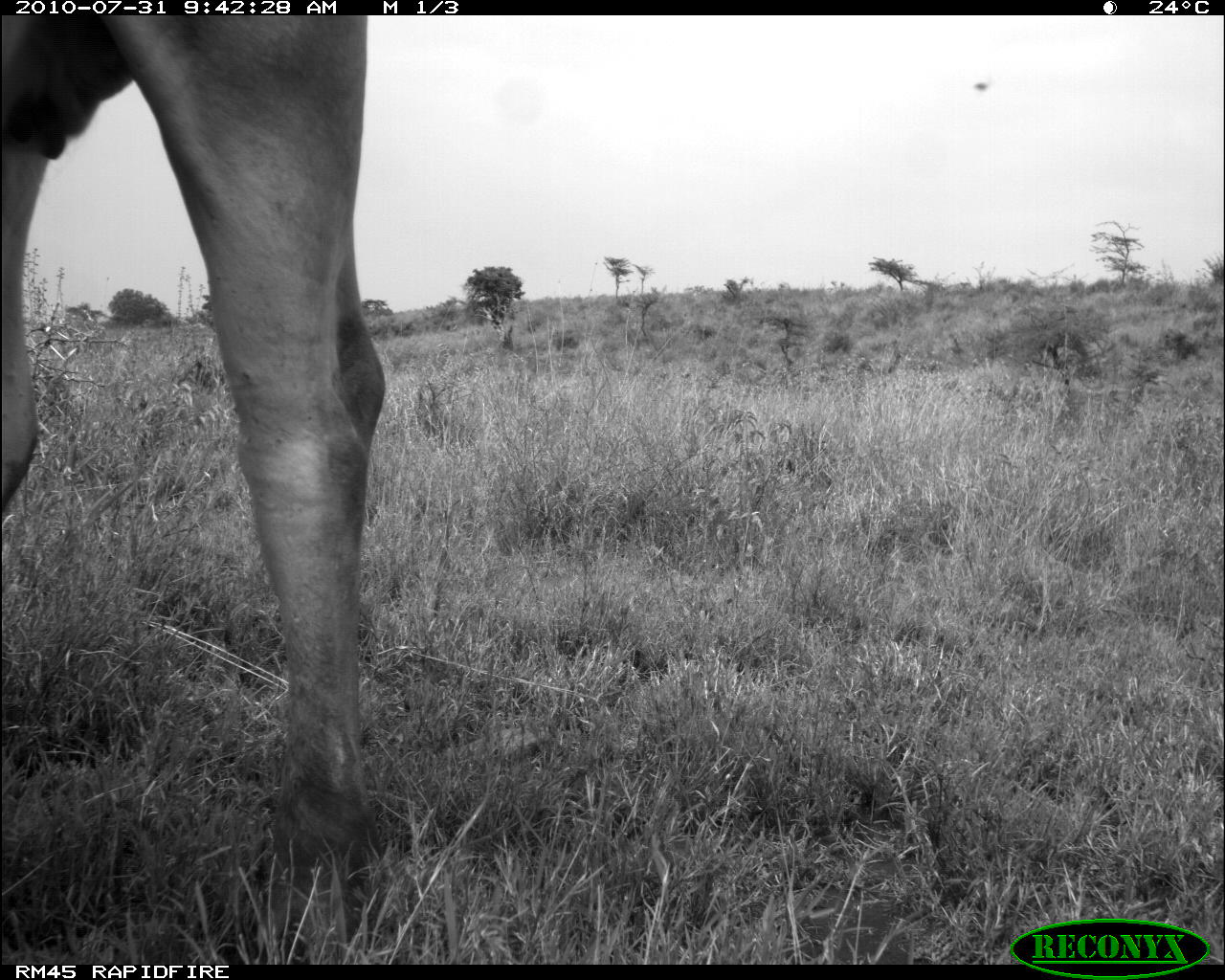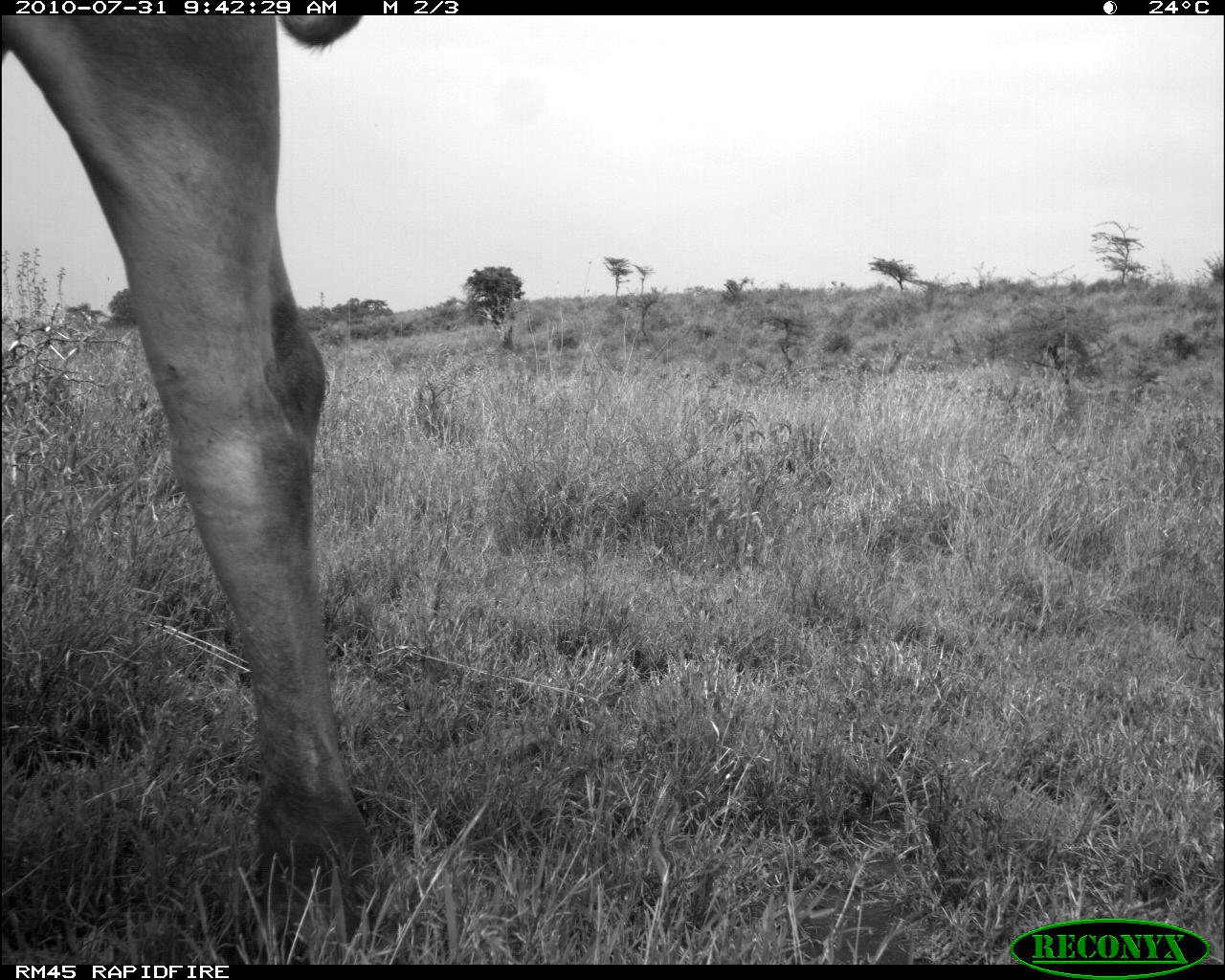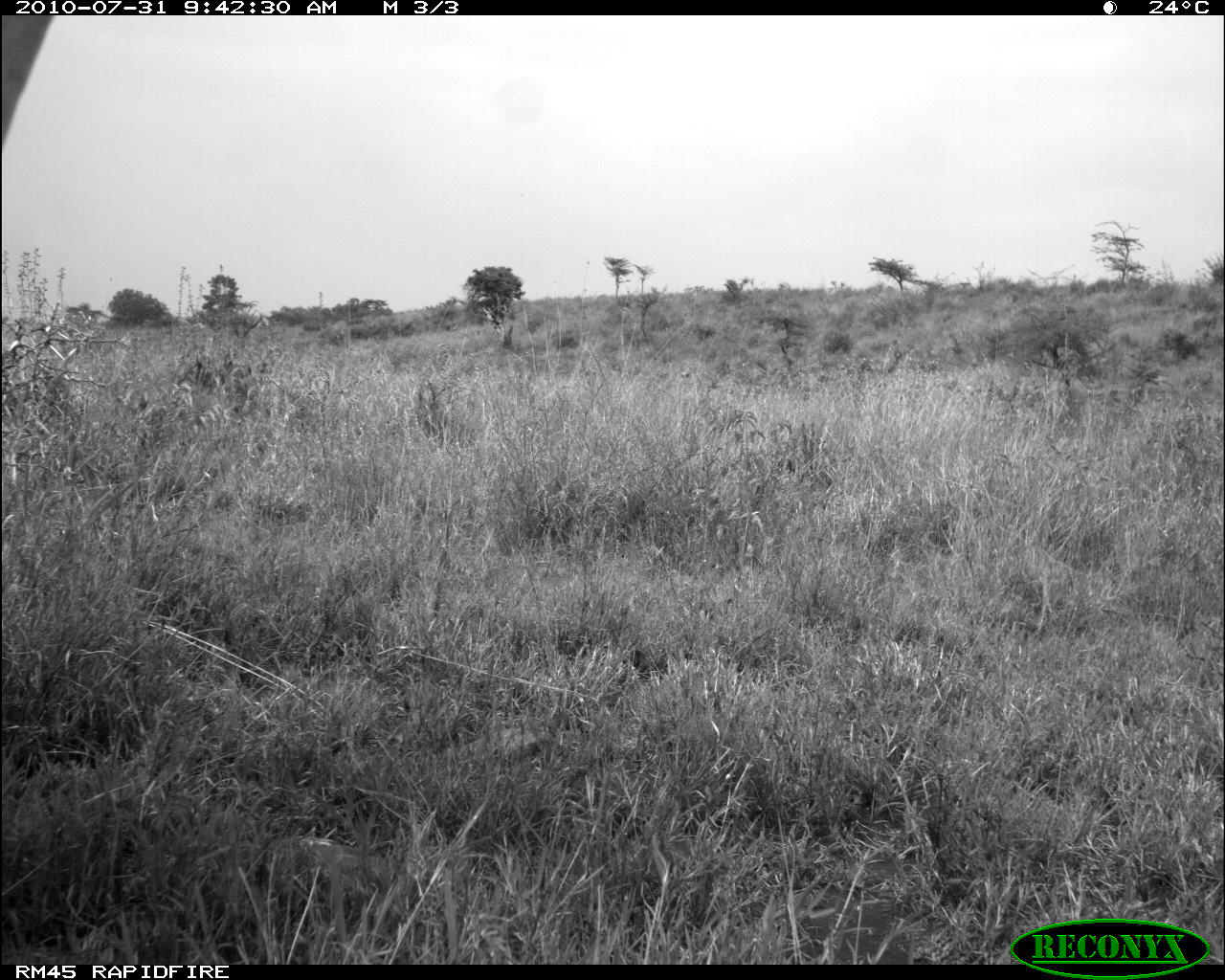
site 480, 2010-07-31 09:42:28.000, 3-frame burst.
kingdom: Animalia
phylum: Chordata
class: Mammalia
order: Artiodactyla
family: Bovidae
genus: Bos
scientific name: Bos taurus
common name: domestic cattle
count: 1